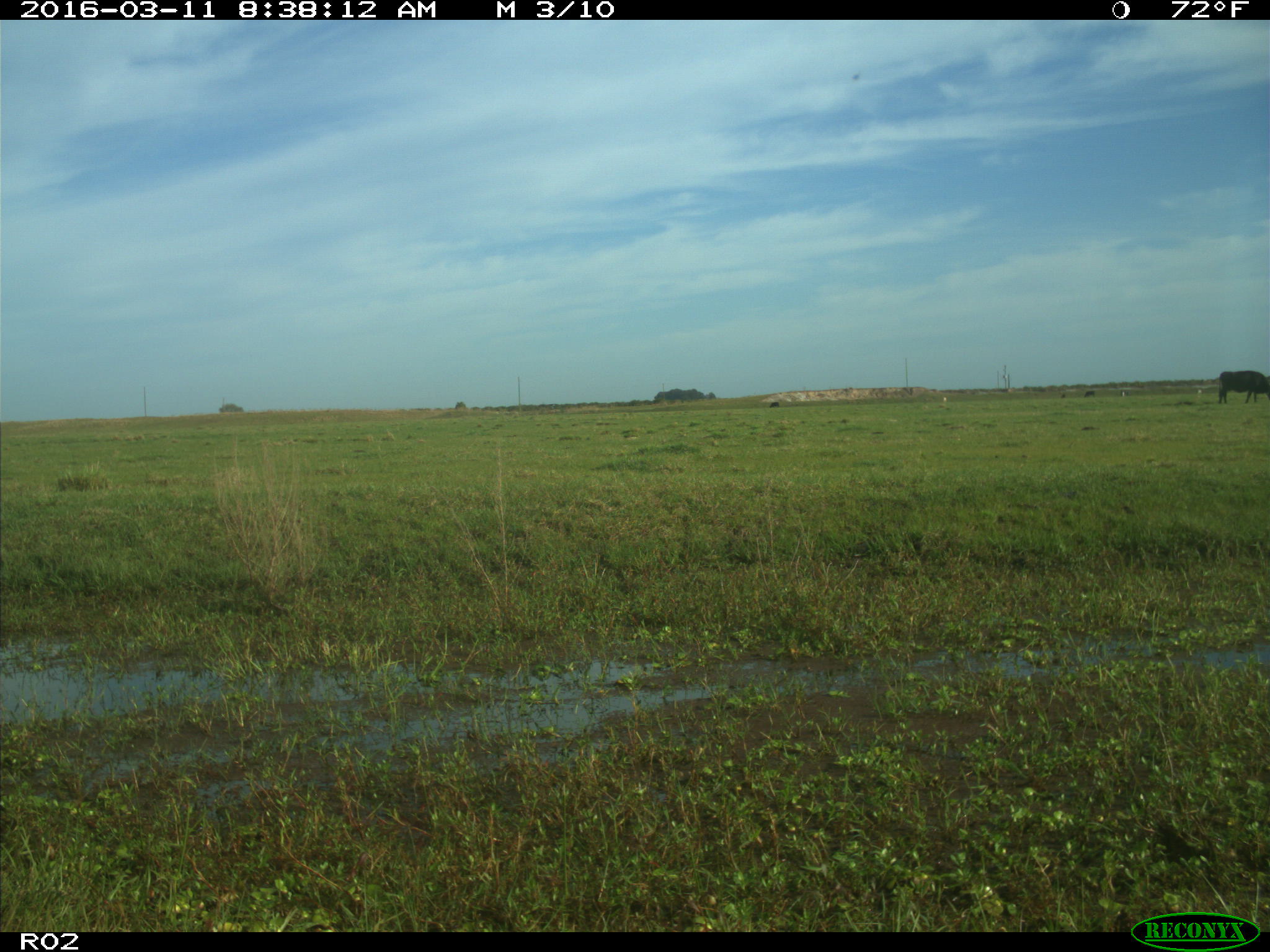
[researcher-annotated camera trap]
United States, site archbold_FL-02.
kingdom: Animalia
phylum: Chordata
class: Mammalia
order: Artiodactyla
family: Bovidae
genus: Bos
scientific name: Bos taurus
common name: domestic cow